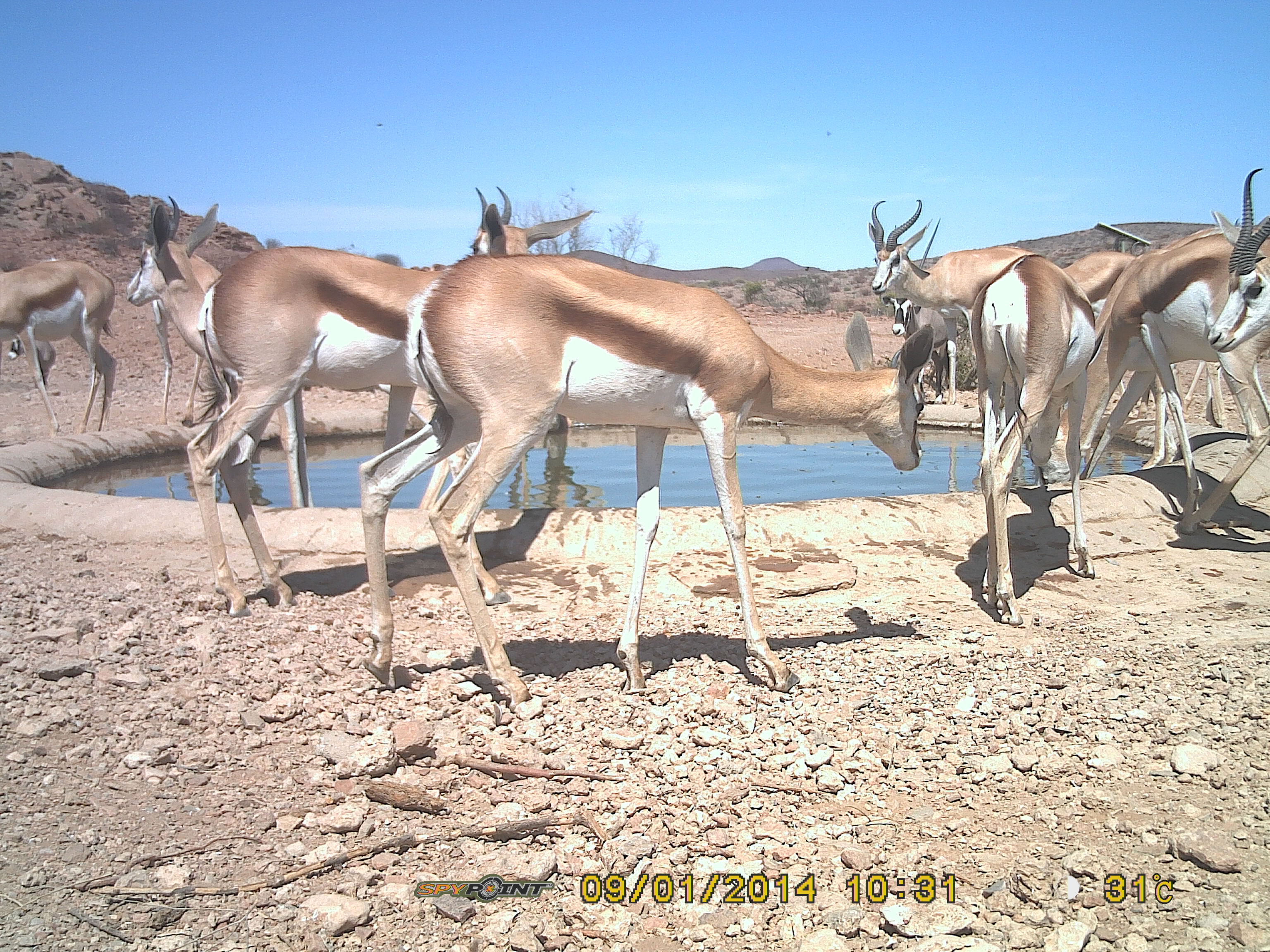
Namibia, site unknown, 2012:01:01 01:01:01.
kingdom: Animalia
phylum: Chordata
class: Mammalia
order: Artiodactyla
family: Bovidae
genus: Antidorcas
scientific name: Antidorcas marsupialis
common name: springbok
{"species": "Antidorcas marsupialis (springbok)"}